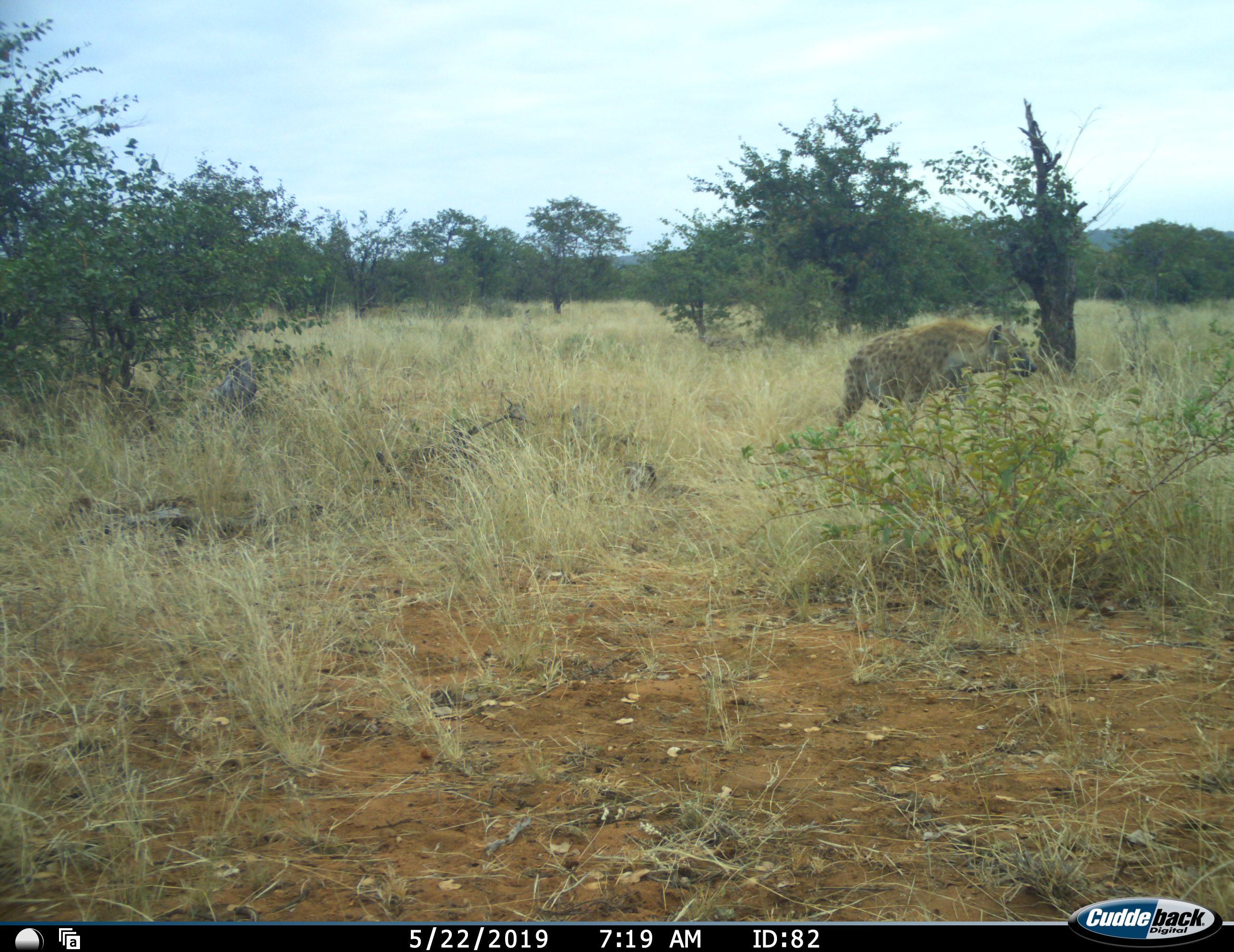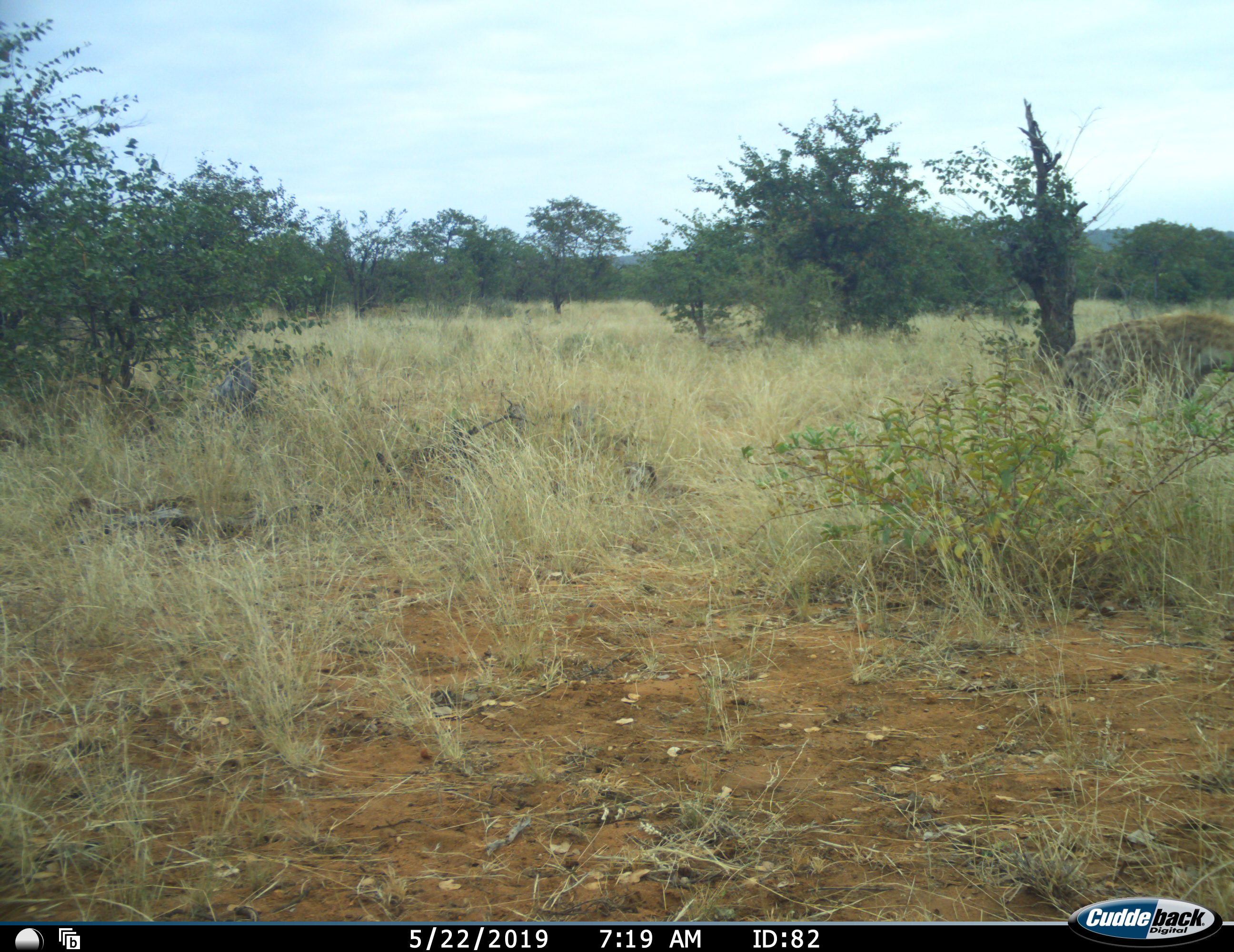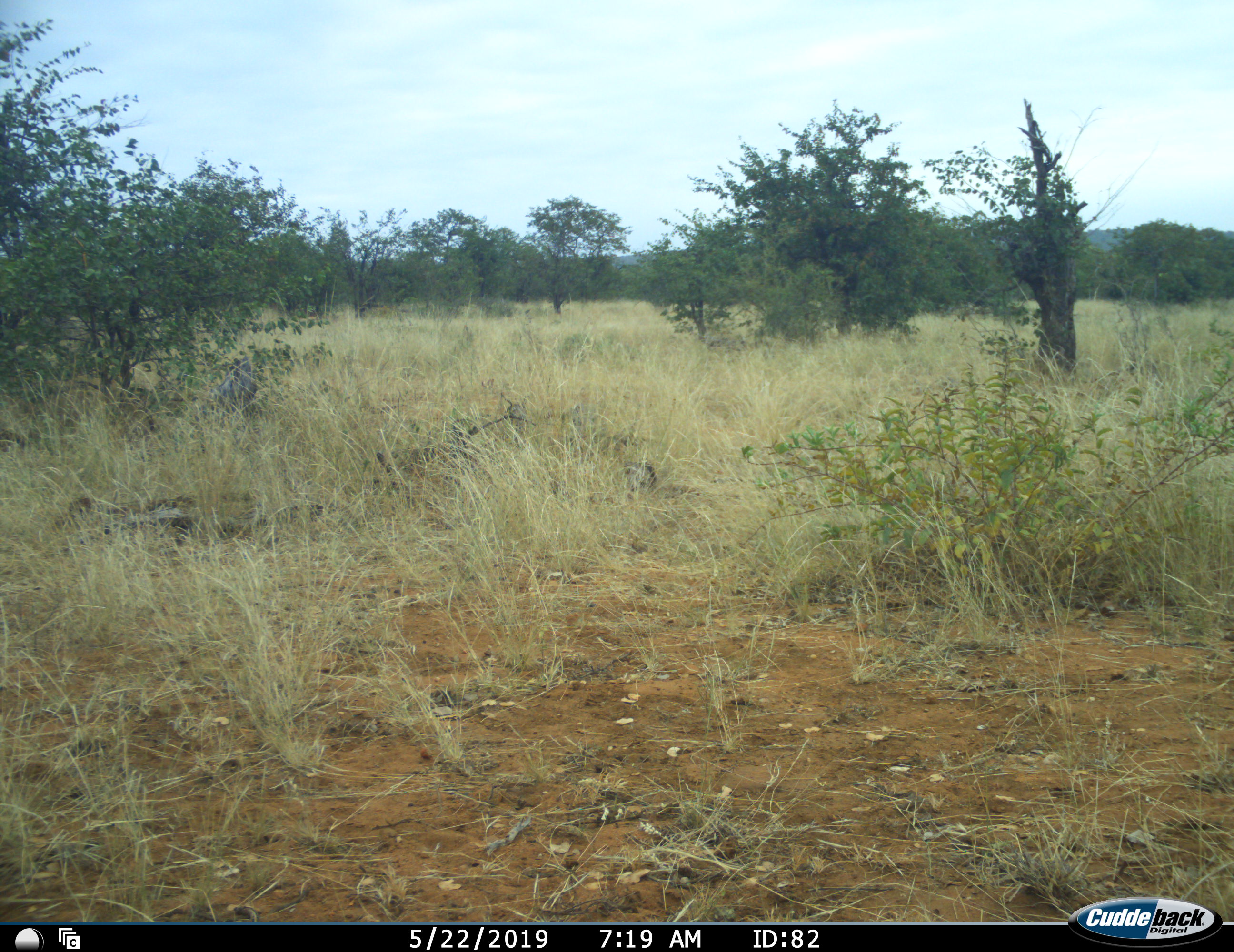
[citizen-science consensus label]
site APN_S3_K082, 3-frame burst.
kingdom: Animalia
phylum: Chordata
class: Mammalia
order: Carnivora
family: Hyaenidae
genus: Crocuta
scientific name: Crocuta crocuta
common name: spotted hyena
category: hyenaspotted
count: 1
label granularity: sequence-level